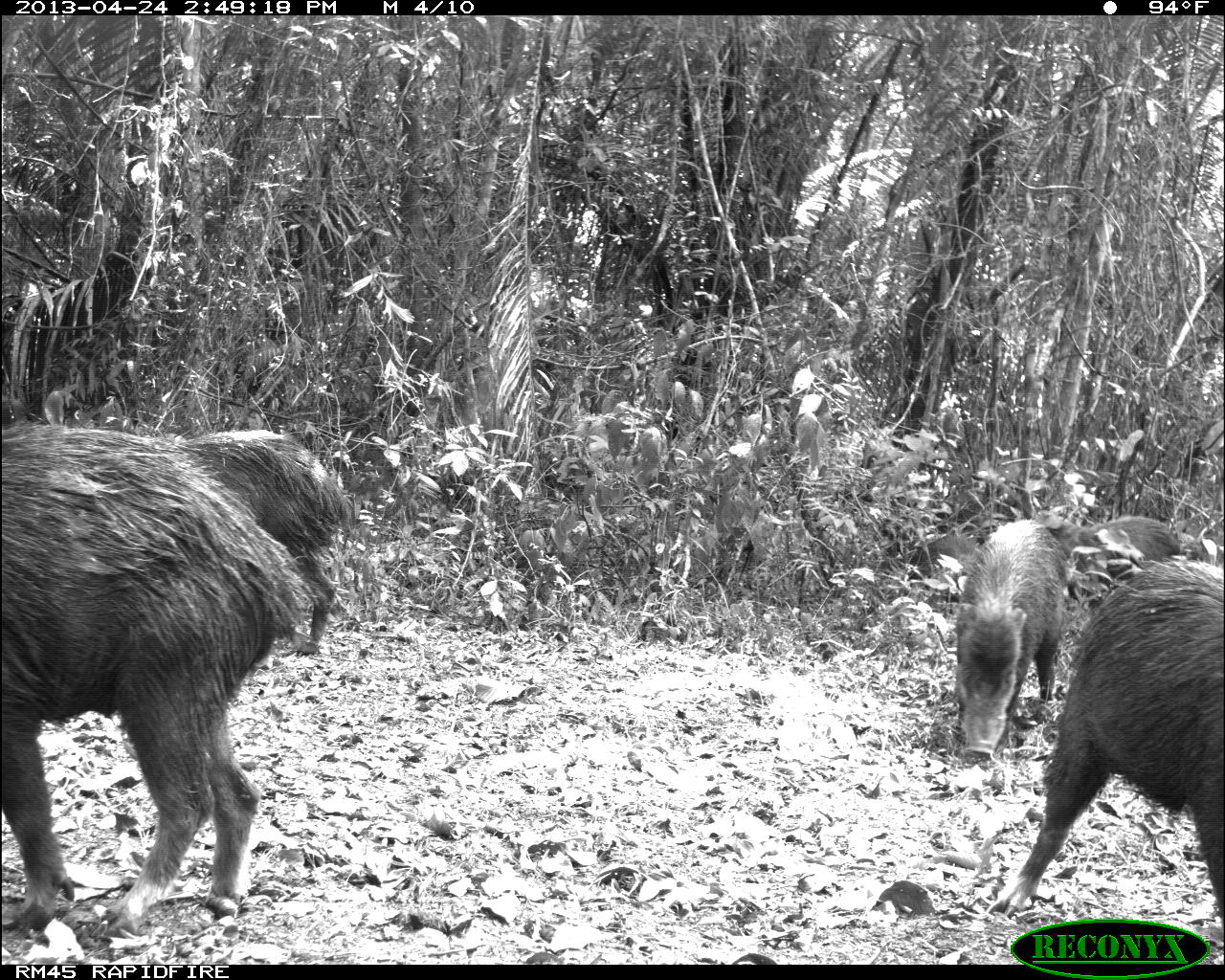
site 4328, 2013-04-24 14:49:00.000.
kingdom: Animalia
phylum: Chordata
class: Mammalia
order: Artiodactyla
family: Tayassuidae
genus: Tayassu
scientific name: Tayassu pecari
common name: white-lipped peccary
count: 10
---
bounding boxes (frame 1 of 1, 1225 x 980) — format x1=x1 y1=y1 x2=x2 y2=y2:
tayassu pecari: x1=2 y1=423 x2=308 y2=949; x1=997 y1=549 x2=1223 y2=933; x1=182 y1=428 x2=356 y2=671; x1=954 y1=516 x2=1072 y2=759; x1=1094 y1=512 x2=1220 y2=583